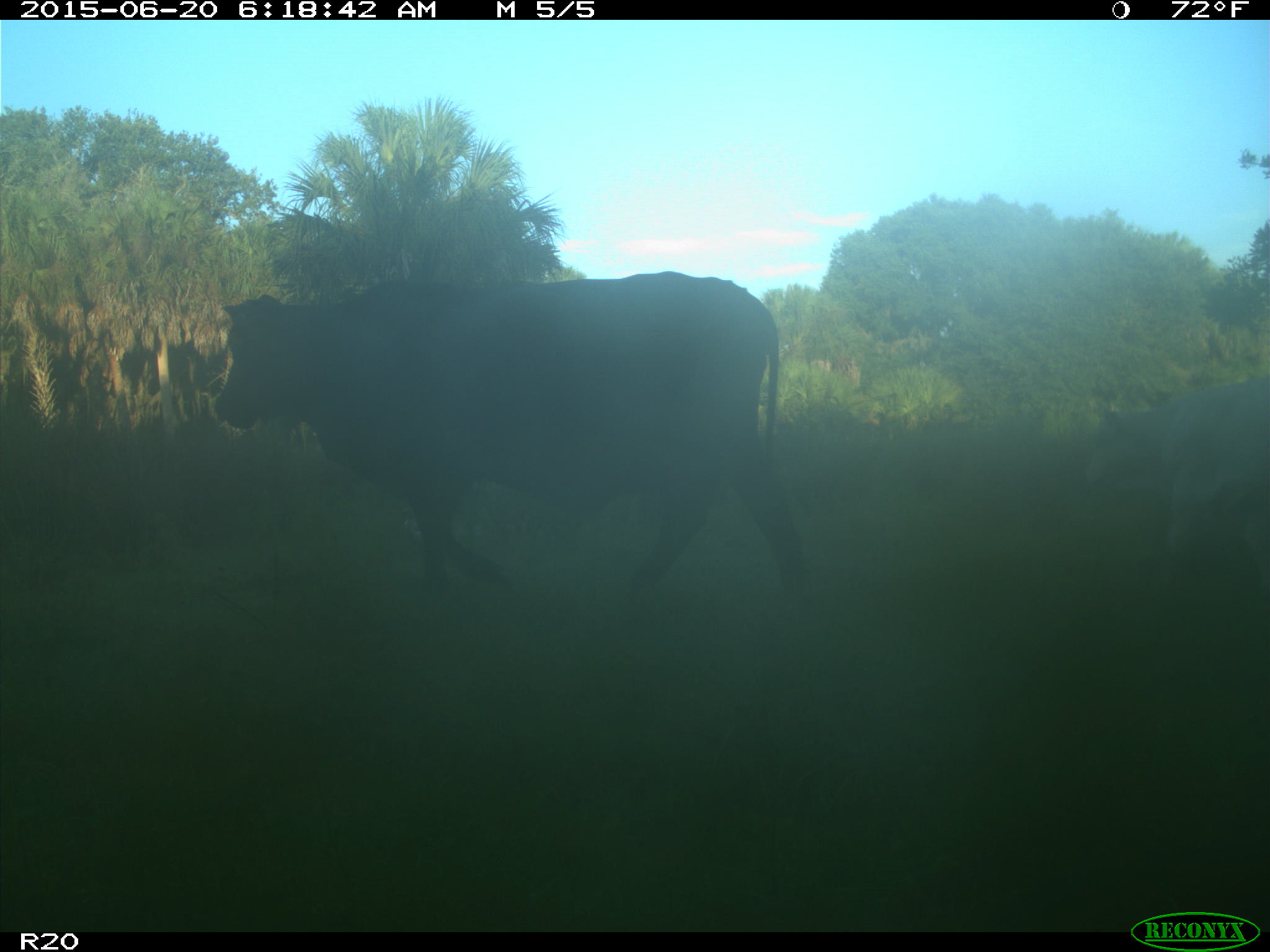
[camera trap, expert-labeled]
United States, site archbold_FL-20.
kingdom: Animalia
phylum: Chordata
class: Mammalia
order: Artiodactyla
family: Bovidae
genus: Bos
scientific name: Bos taurus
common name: domestic cow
Bos taurus (domestic cow).